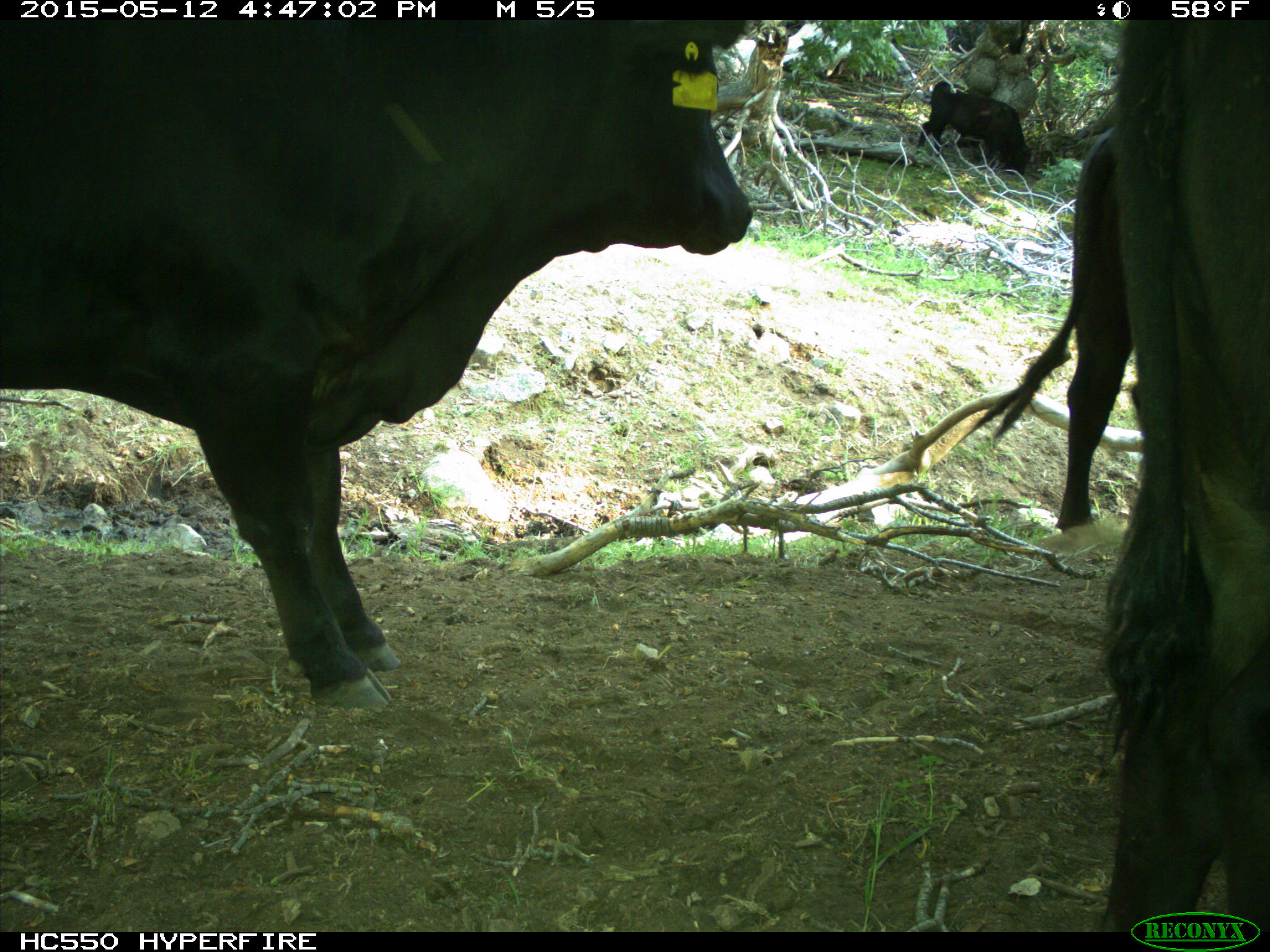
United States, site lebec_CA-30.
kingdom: Animalia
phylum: Chordata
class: Mammalia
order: Artiodactyla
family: Bovidae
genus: Bos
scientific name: Bos taurus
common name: domestic cow